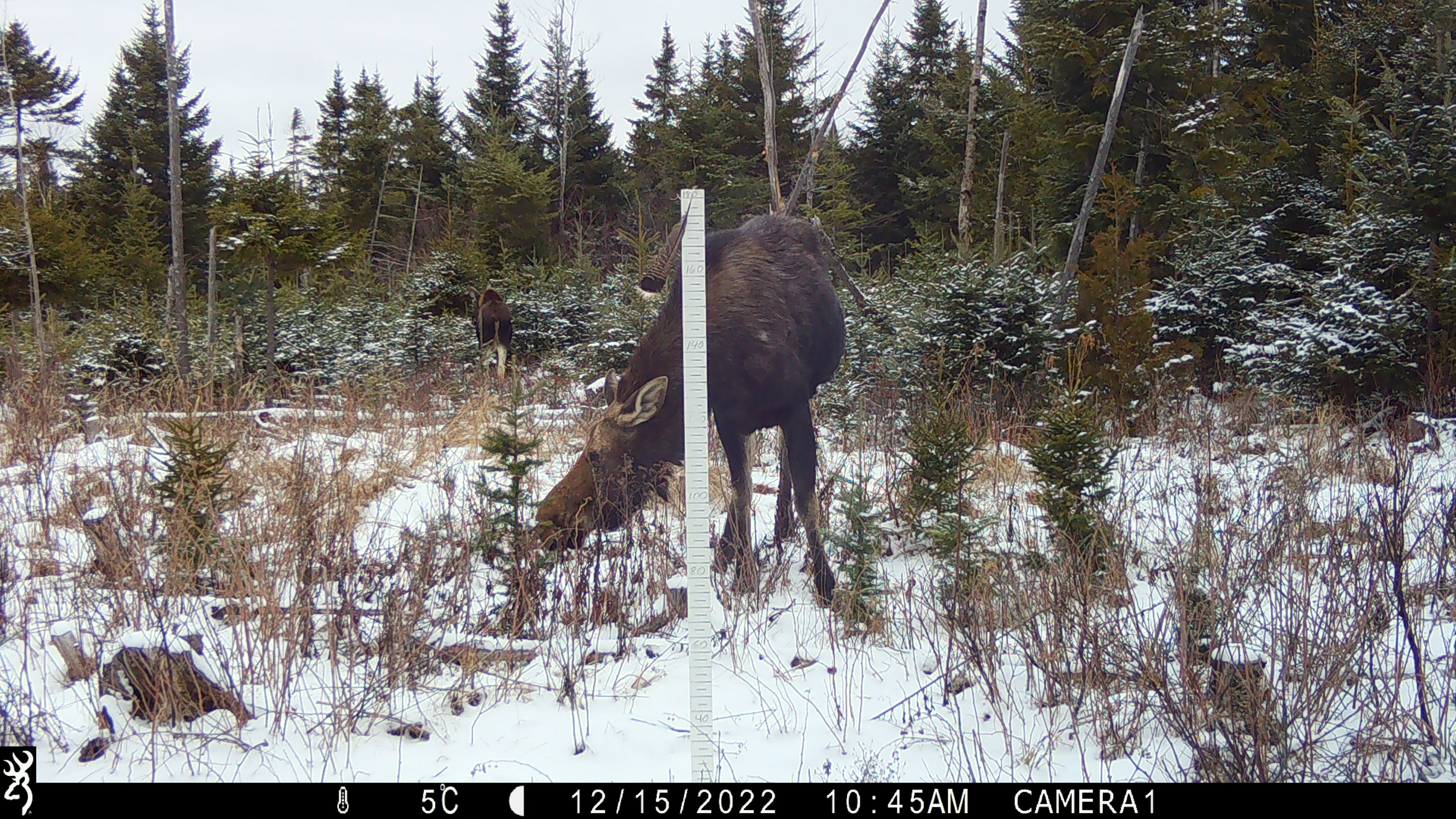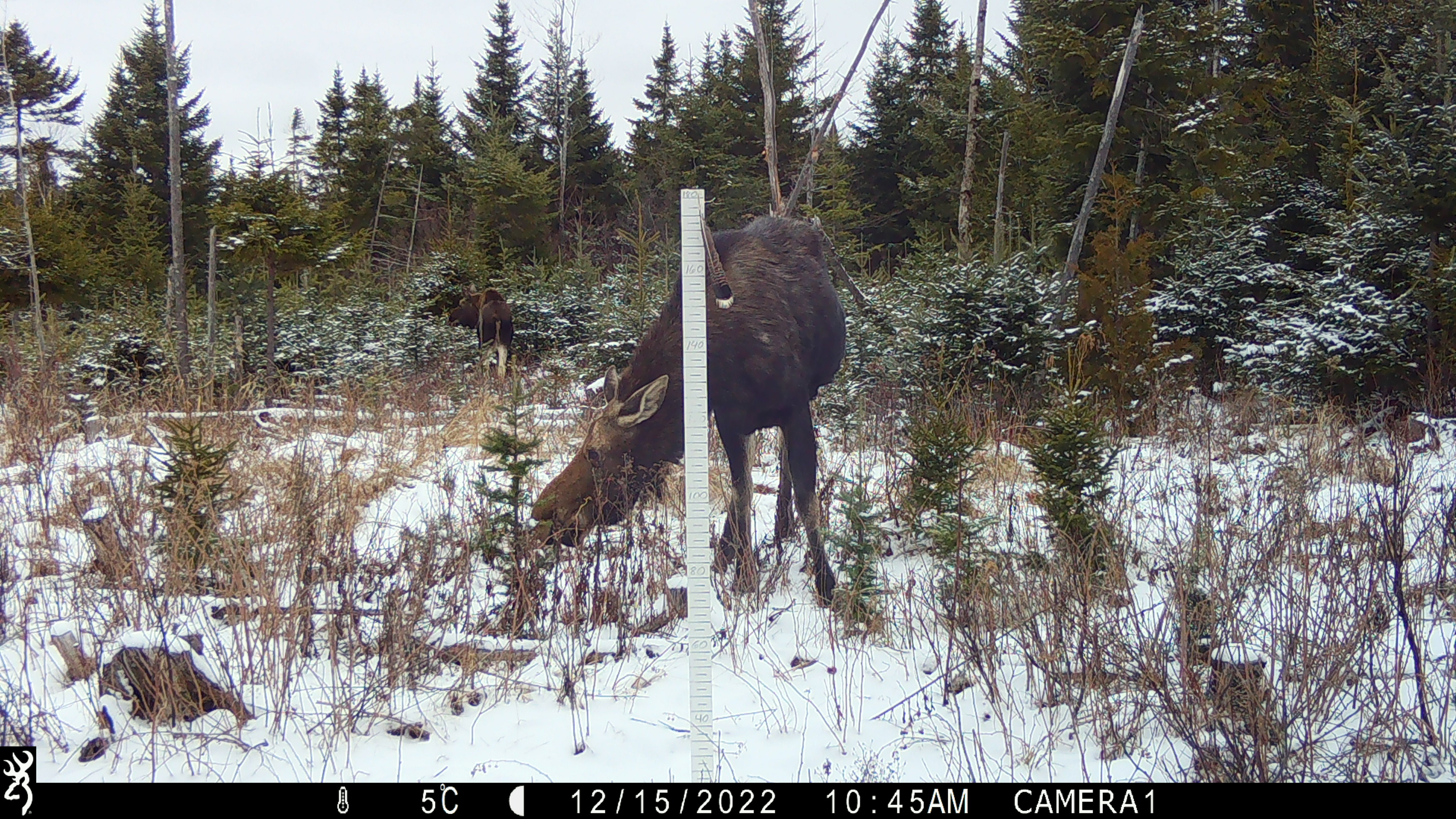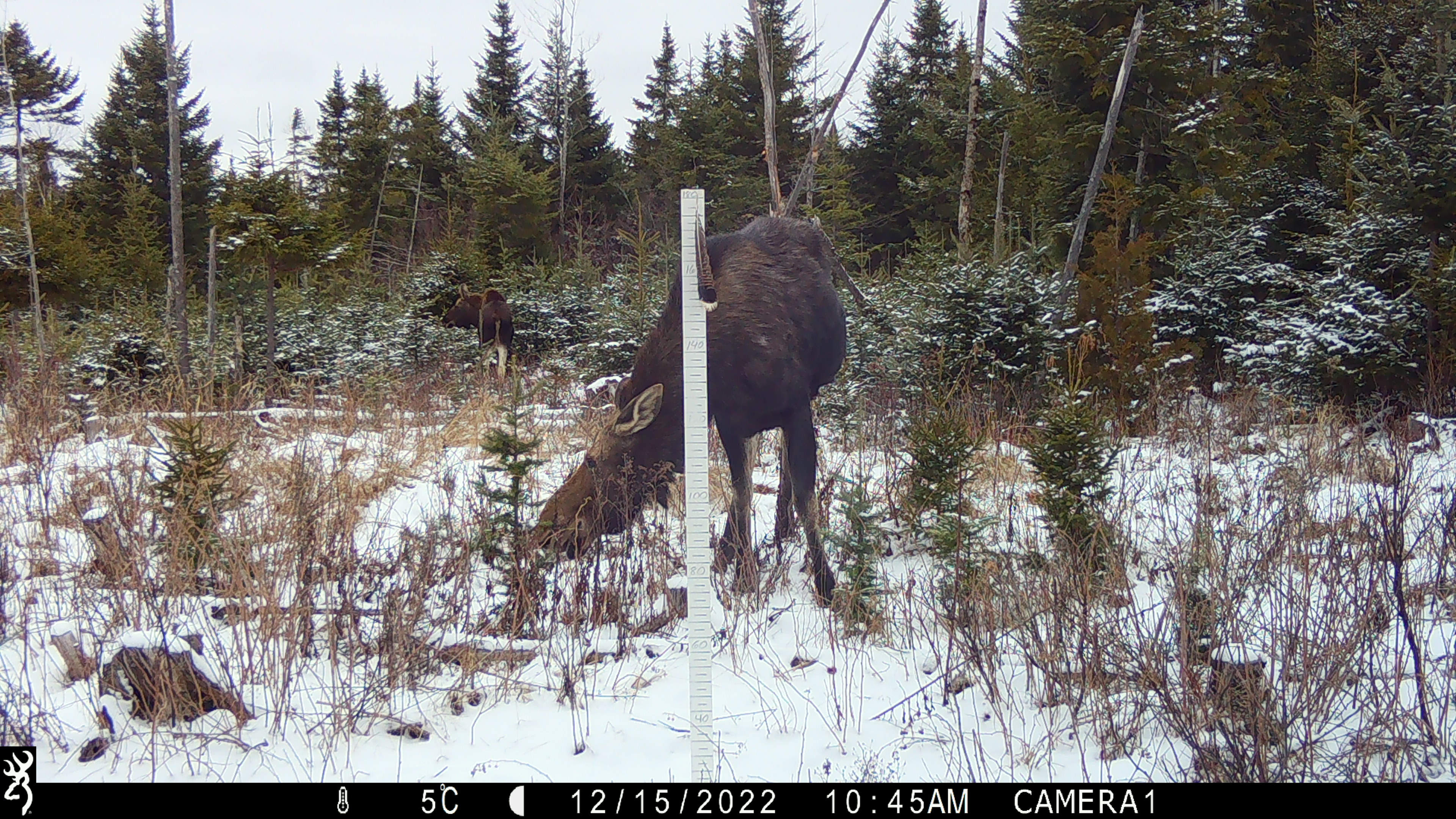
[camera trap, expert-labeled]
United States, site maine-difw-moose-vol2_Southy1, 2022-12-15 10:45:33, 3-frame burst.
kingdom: Animalia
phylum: Chordata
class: Mammalia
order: Artiodactyla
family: Cervidae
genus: Alces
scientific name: Alces alces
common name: moose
Moose (Alces alces).